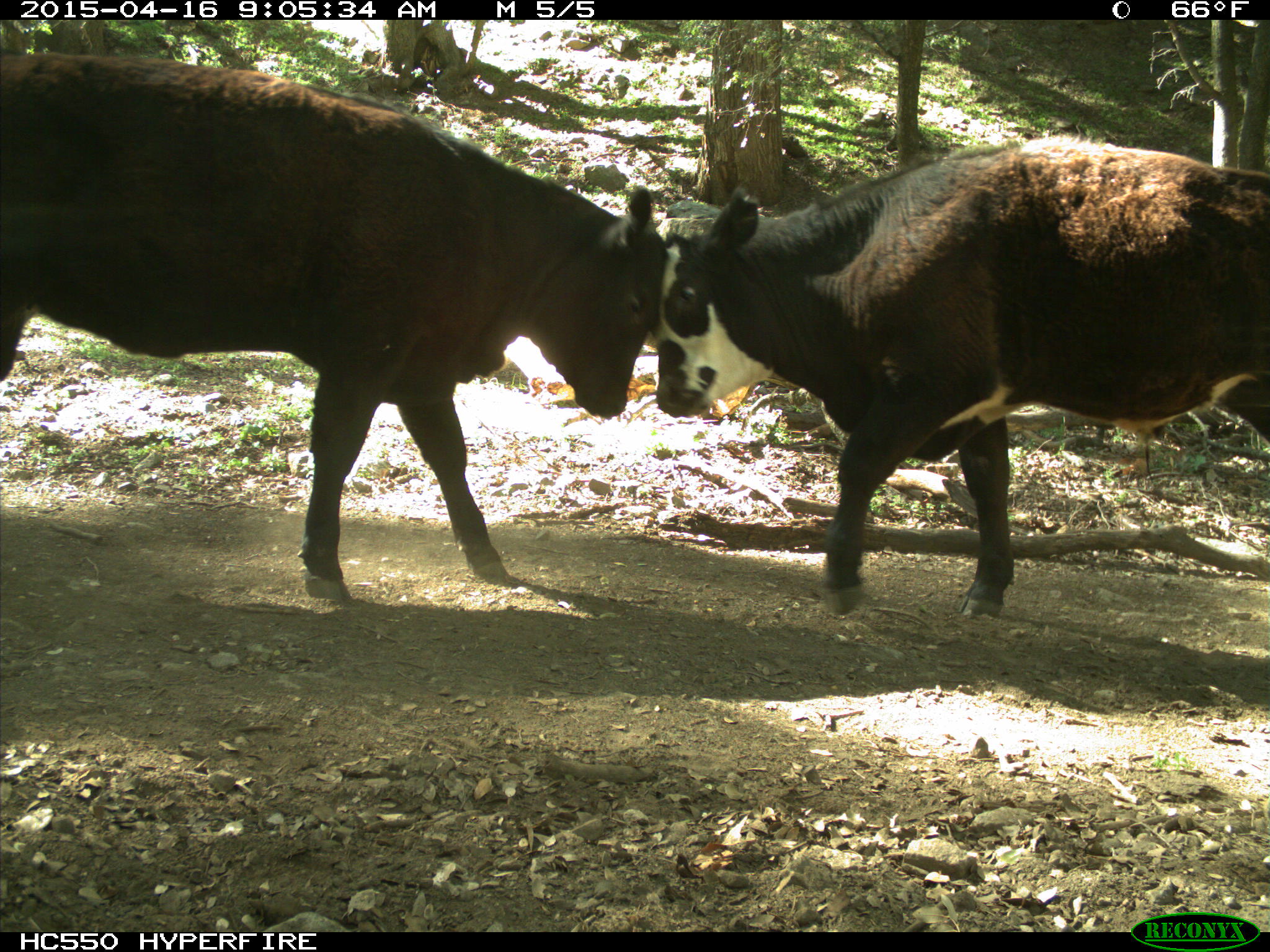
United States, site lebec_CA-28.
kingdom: Animalia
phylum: Chordata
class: Mammalia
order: Artiodactyla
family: Bovidae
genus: Bos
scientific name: Bos taurus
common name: domestic cow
Bos taurus (domestic cow).